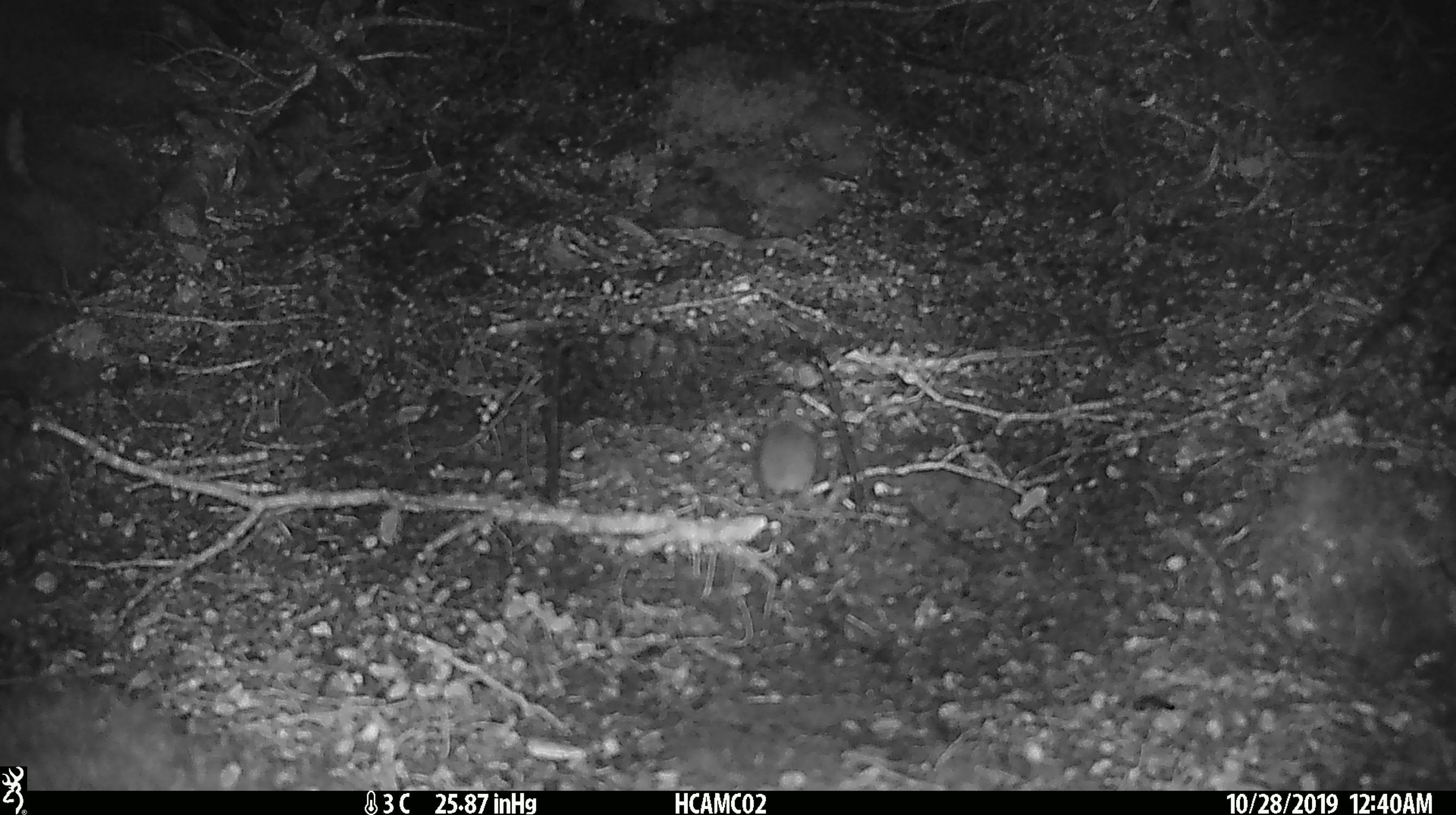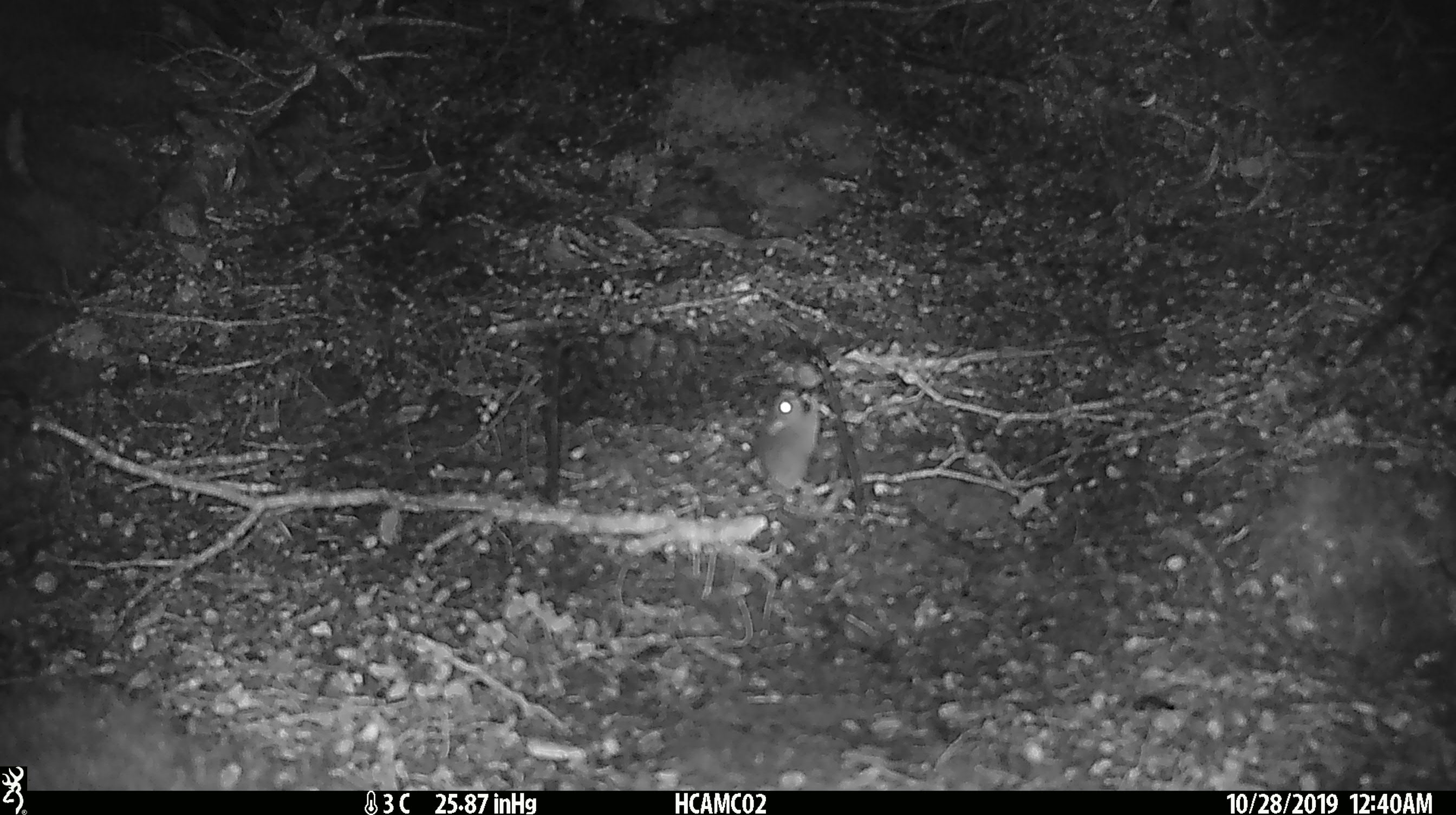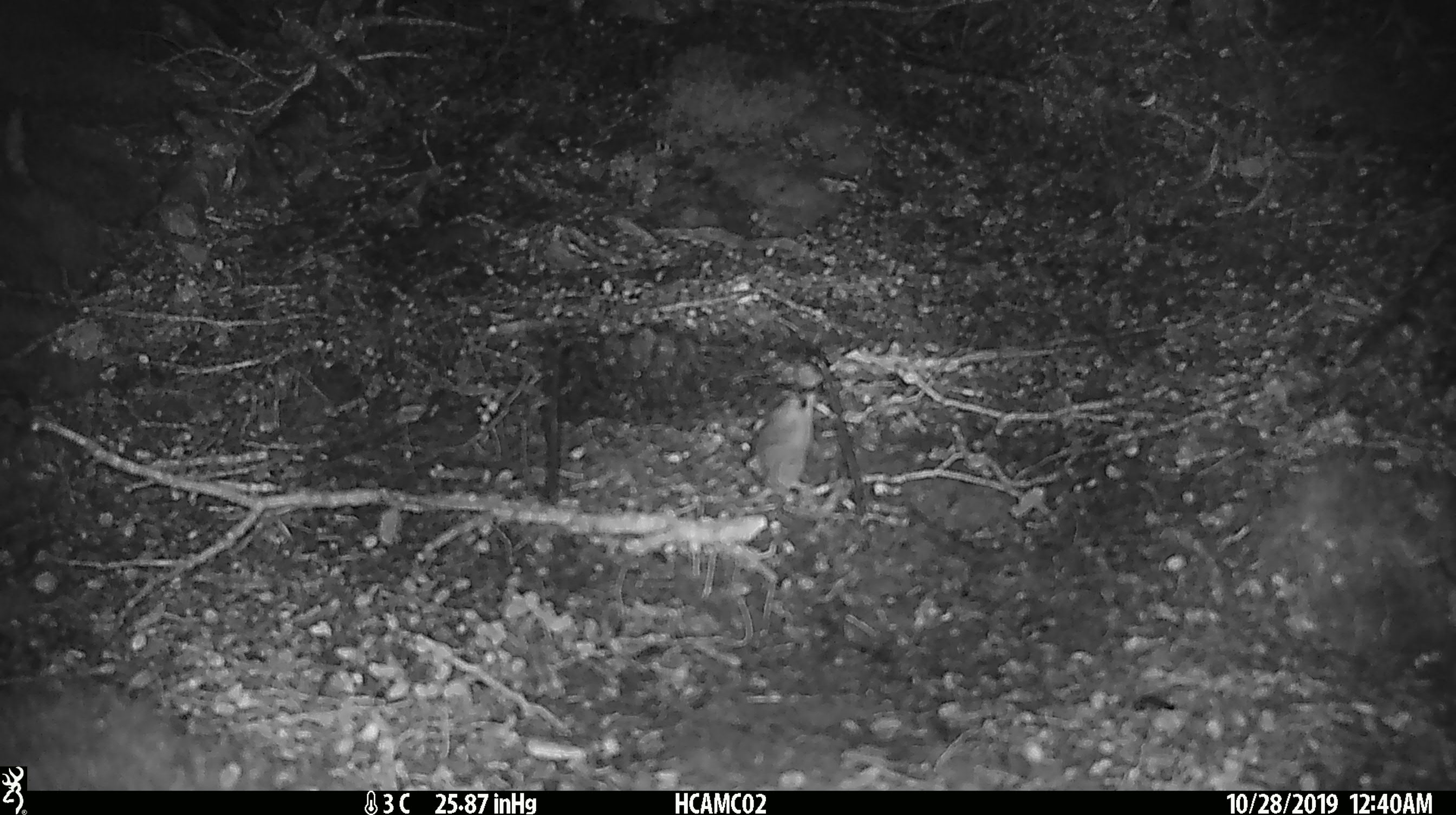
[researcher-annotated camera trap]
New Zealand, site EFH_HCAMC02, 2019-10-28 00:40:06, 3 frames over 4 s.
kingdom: Animalia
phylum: Chordata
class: Mammalia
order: Rodentia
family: Muridae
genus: Mus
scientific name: Mus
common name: mouse